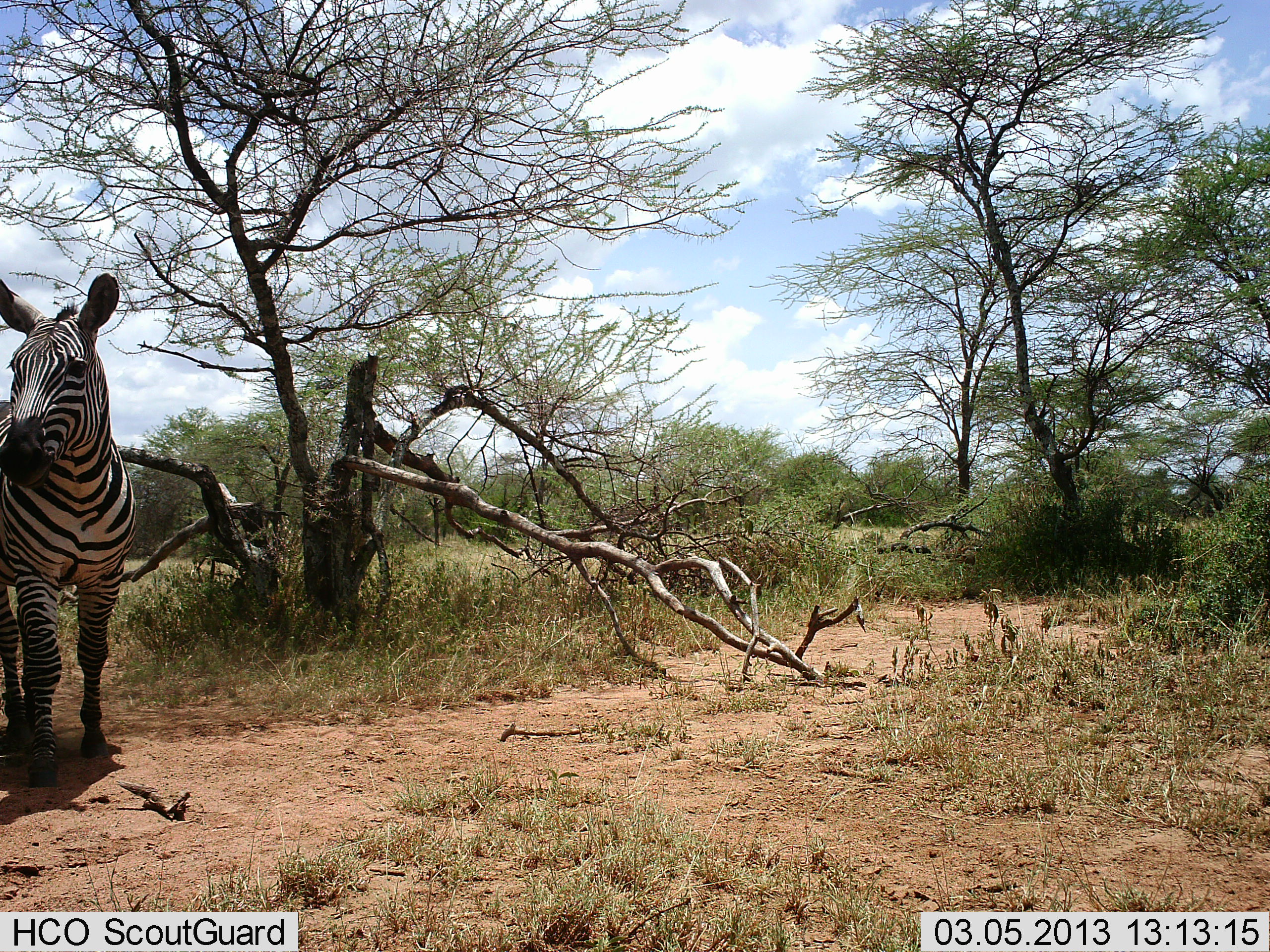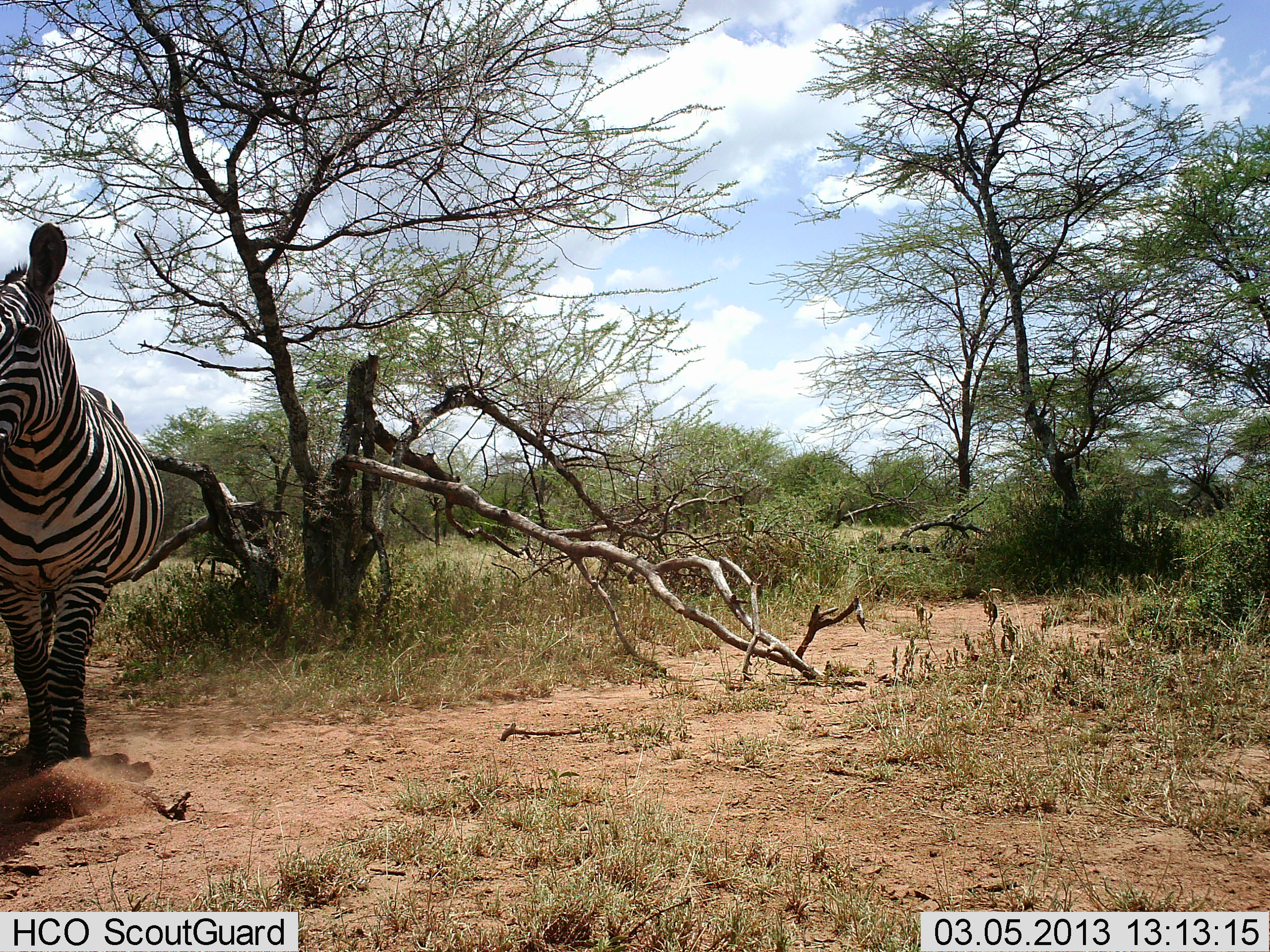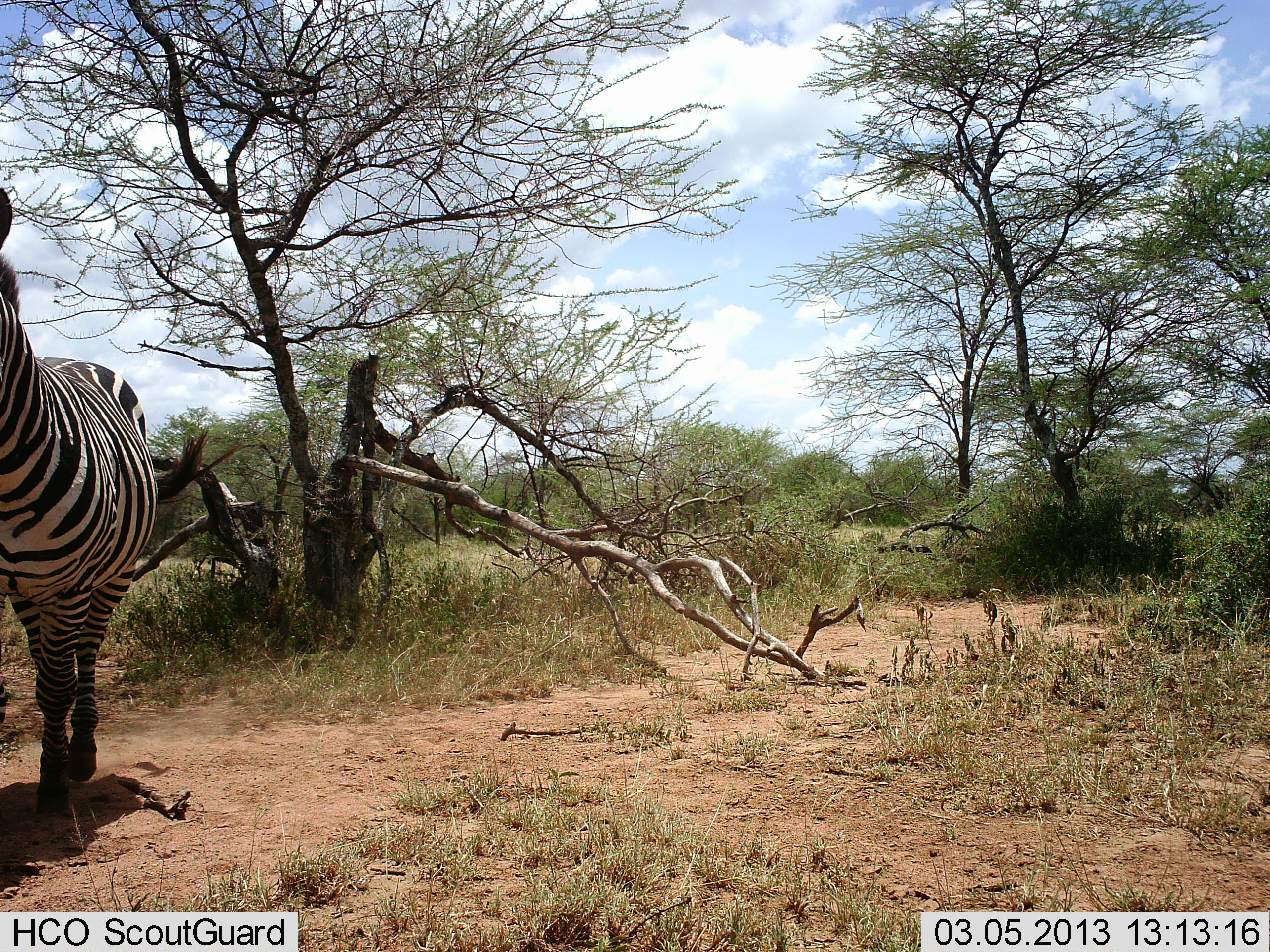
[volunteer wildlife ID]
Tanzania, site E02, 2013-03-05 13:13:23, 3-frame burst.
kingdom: Animalia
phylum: Chordata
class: Mammalia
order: Perissodactyla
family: Equidae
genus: Equus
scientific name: Equus quagga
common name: plains zebra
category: zebra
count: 1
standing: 5%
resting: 0%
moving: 95%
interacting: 0%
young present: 5%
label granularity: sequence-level